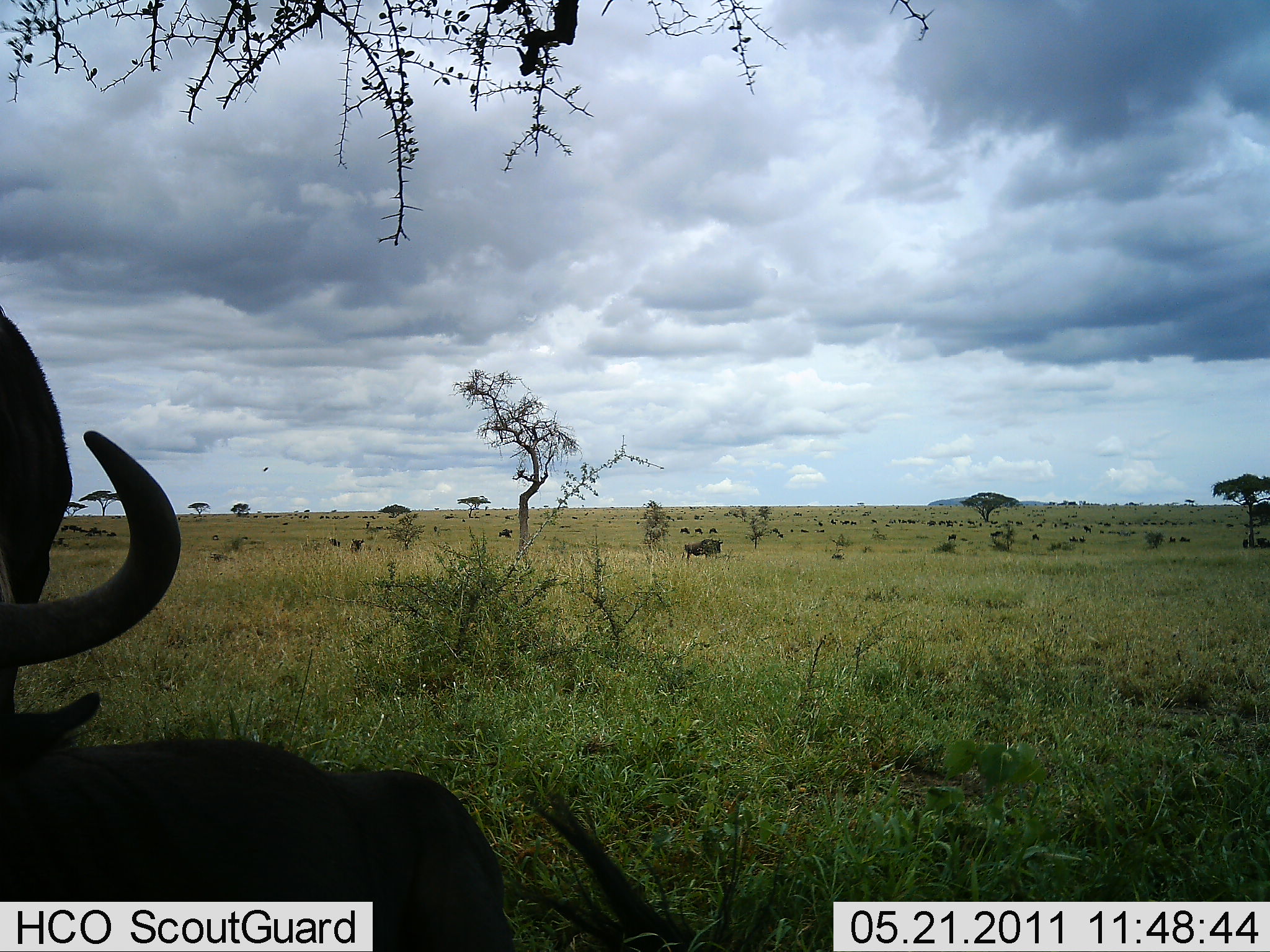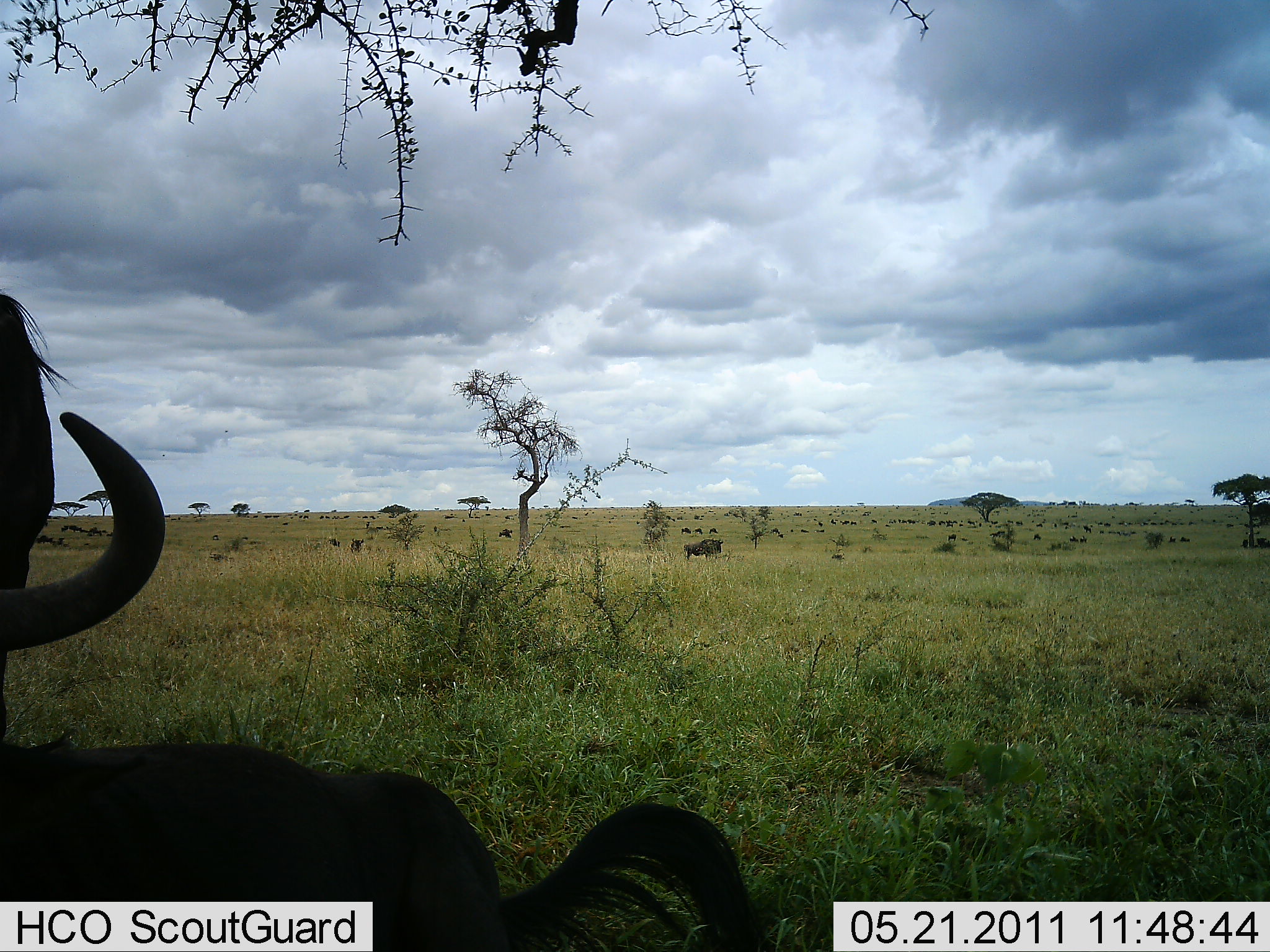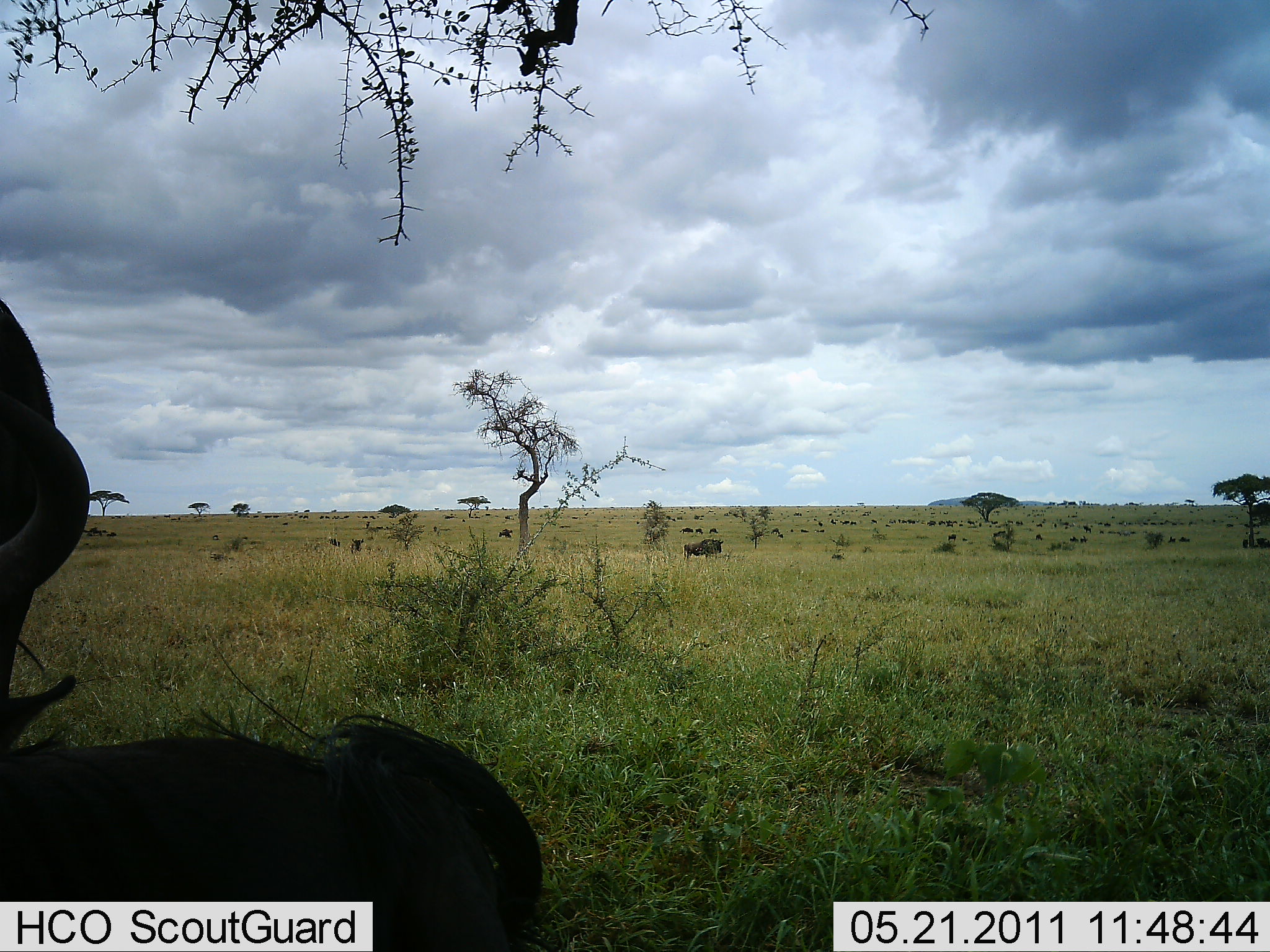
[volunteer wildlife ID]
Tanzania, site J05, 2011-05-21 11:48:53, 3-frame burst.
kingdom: Animalia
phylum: Chordata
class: Mammalia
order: Artiodactyla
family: Bovidae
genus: Connochaetes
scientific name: Connochaetes taurinus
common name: blue wildebeest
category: wildebeest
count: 10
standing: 82%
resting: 27%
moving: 18%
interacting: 0%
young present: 0%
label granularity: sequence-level